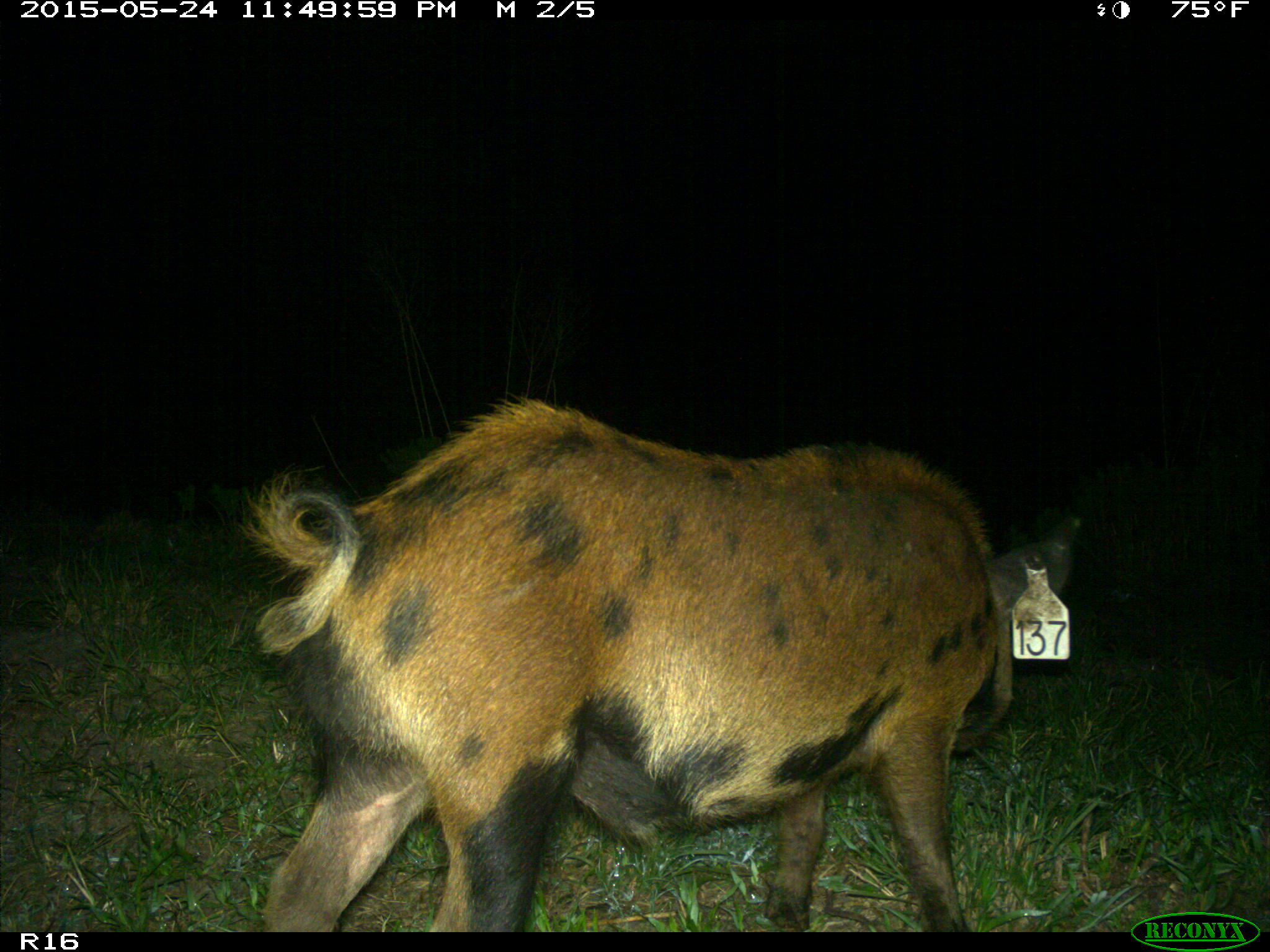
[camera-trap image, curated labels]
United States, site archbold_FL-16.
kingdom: Animalia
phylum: Chordata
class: Mammalia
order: Artiodactyla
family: Suidae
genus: Sus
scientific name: Sus scrofa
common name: wild boar